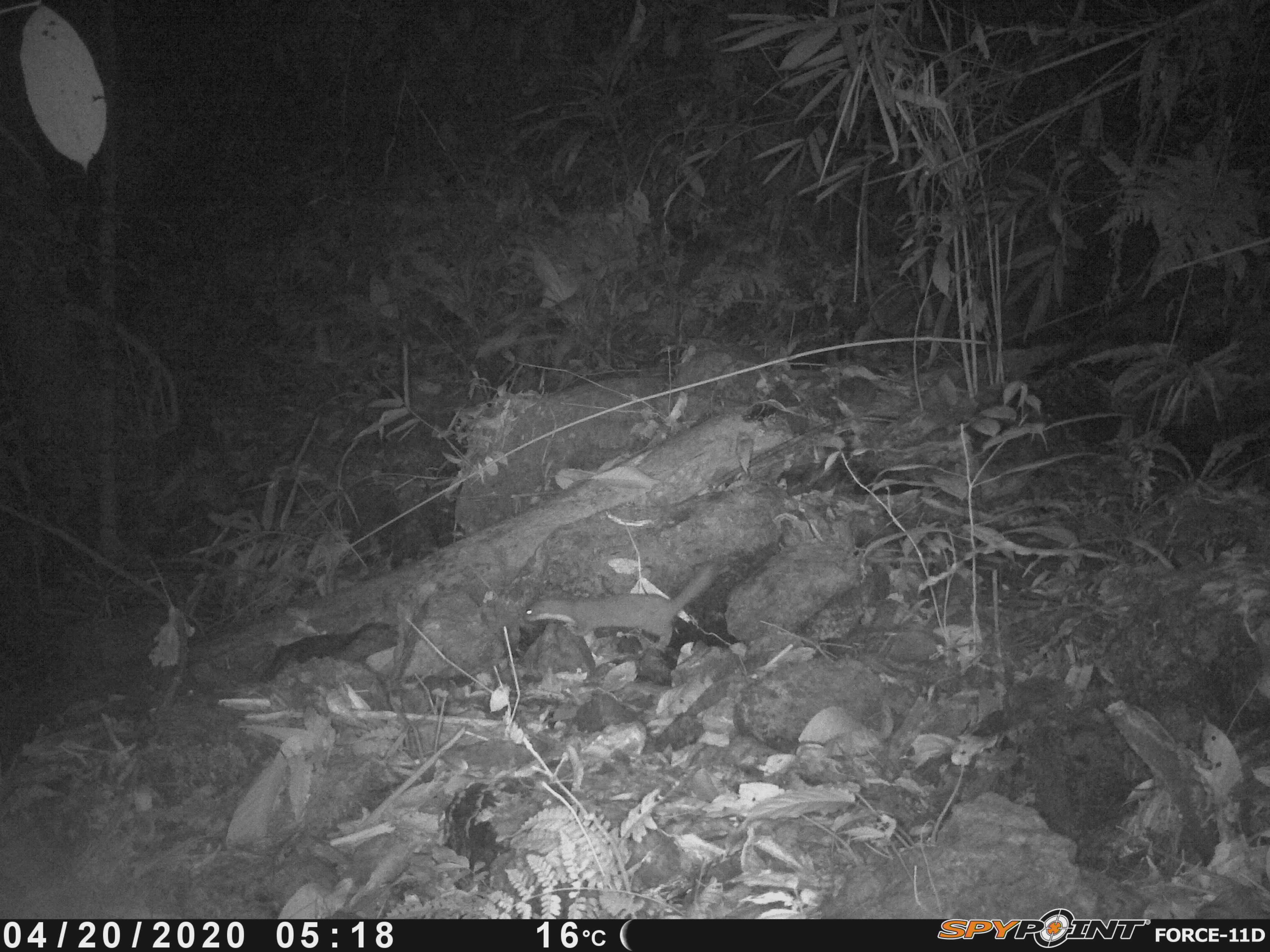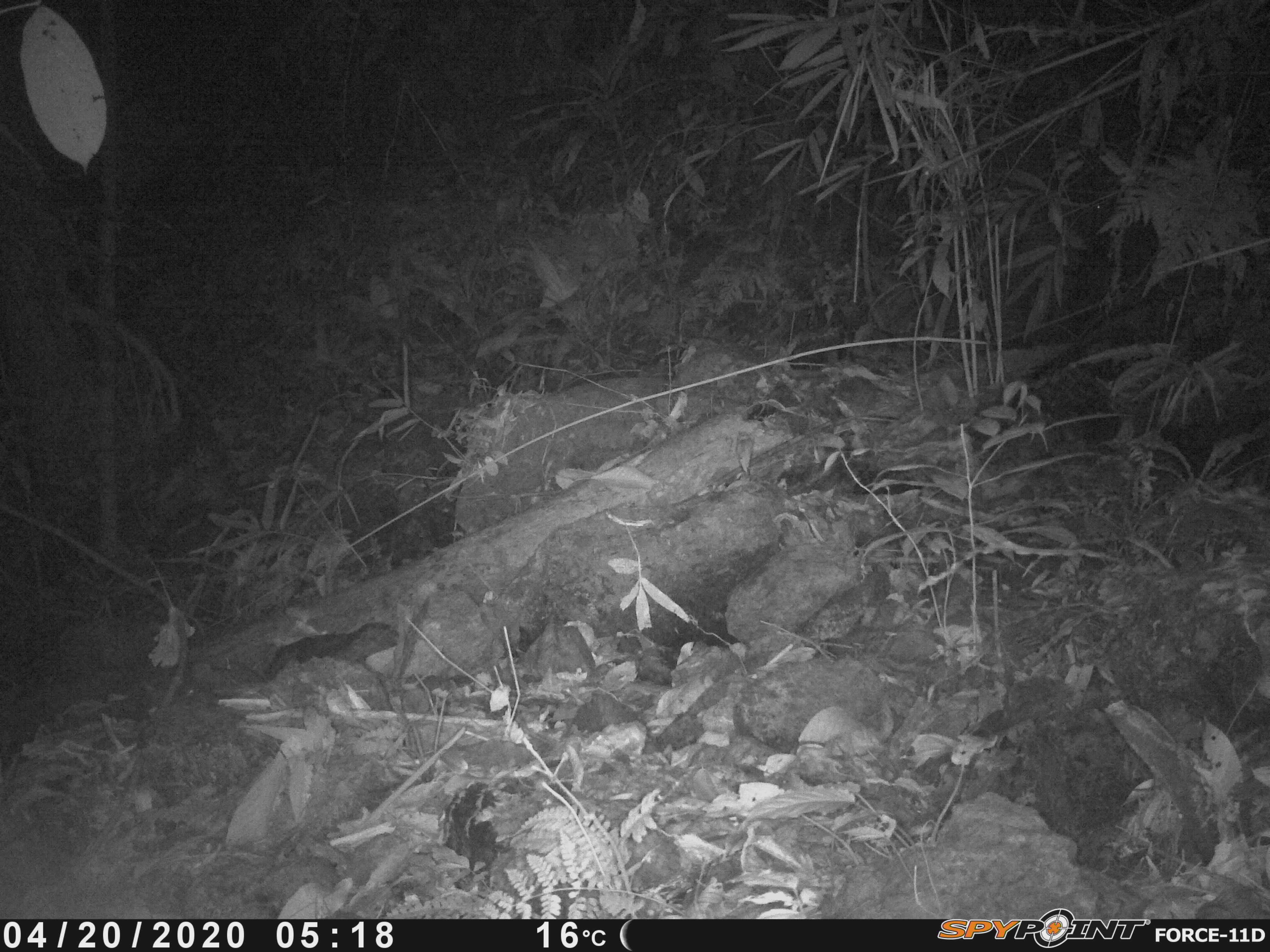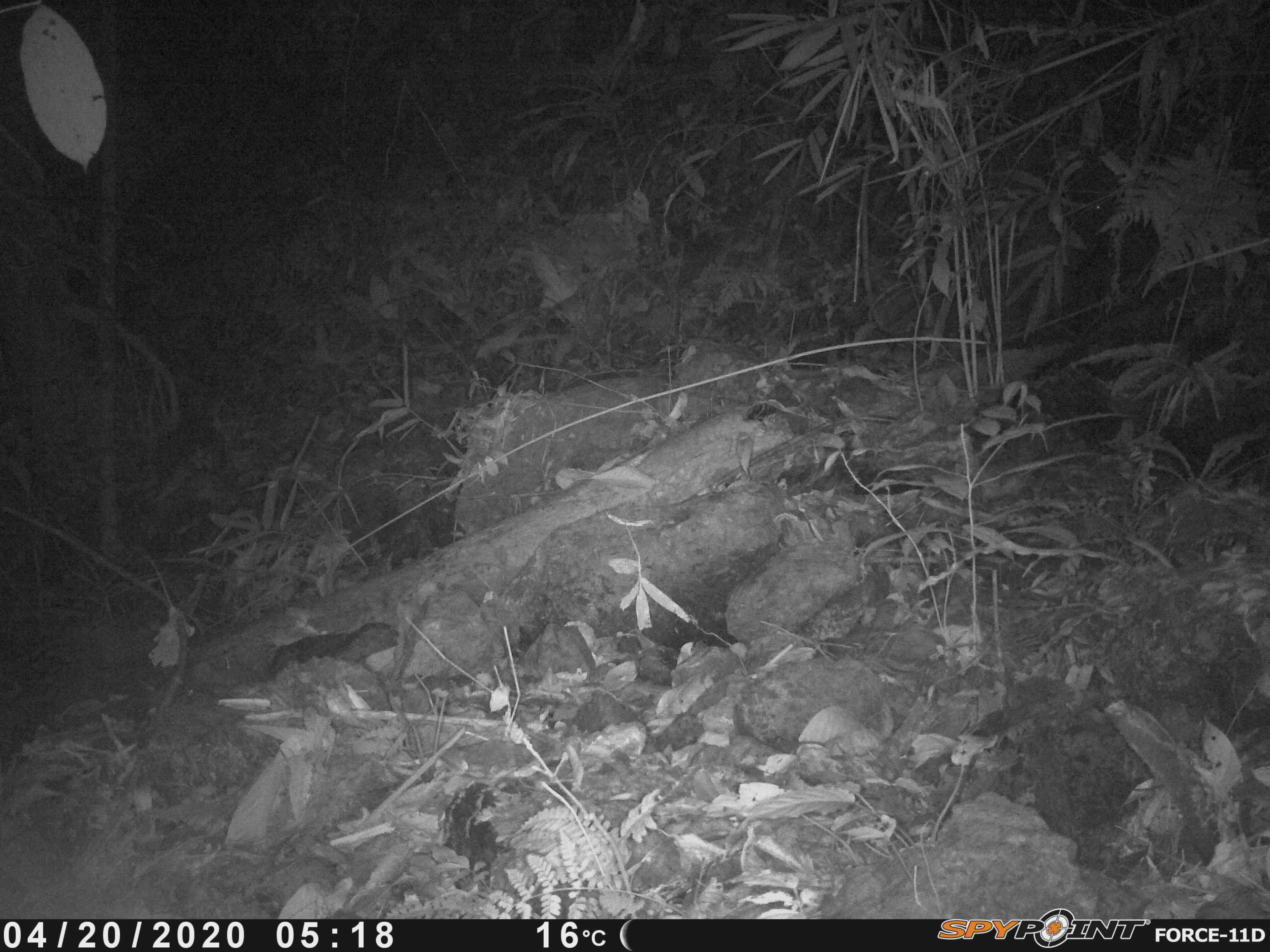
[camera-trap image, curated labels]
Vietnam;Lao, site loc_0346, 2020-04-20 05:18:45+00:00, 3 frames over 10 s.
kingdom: Animalia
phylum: Chordata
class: Mammalia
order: Carnivora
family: Mustelidae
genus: Mustela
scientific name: Mustela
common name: weasel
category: unidentified weasel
Unidentified weasel (weasel) (Mustela). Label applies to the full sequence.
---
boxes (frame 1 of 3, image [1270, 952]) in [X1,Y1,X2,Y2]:
unidentified weasel: [522,562,719,648]